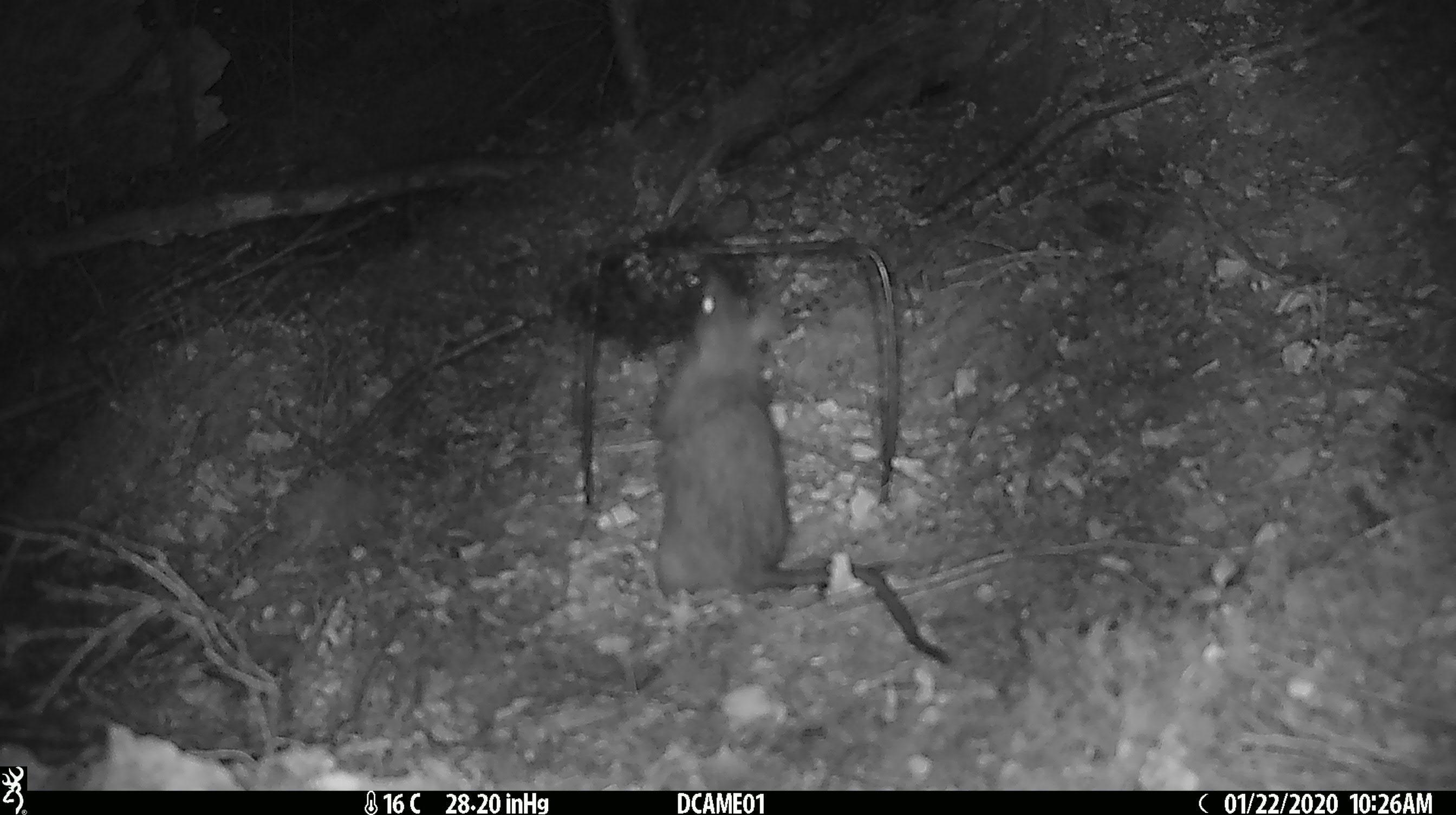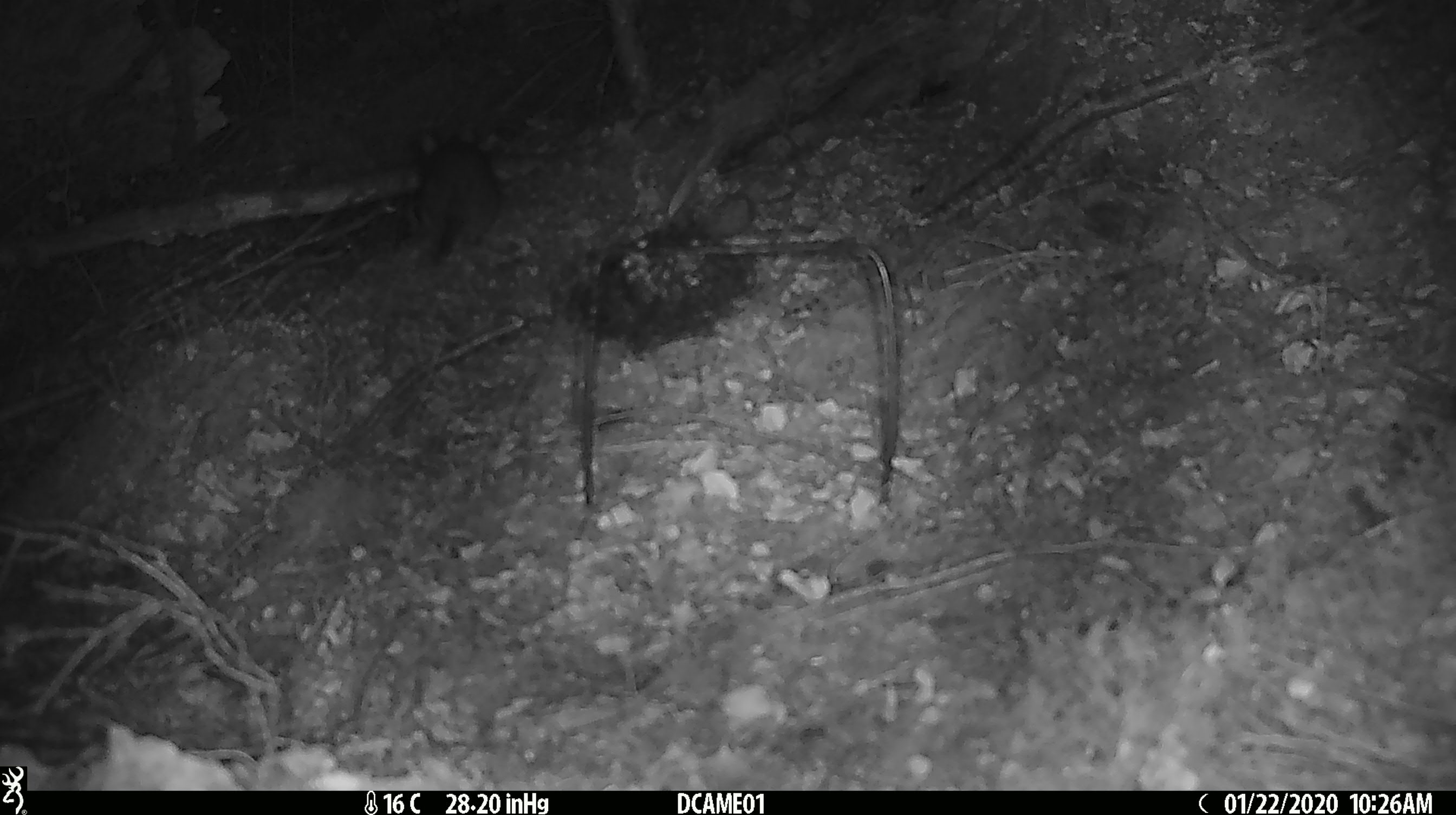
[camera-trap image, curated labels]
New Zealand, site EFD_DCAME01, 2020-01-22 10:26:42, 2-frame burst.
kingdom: Animalia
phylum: Chordata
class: Mammalia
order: Rodentia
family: Muridae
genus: Rattus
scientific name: Rattus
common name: rat